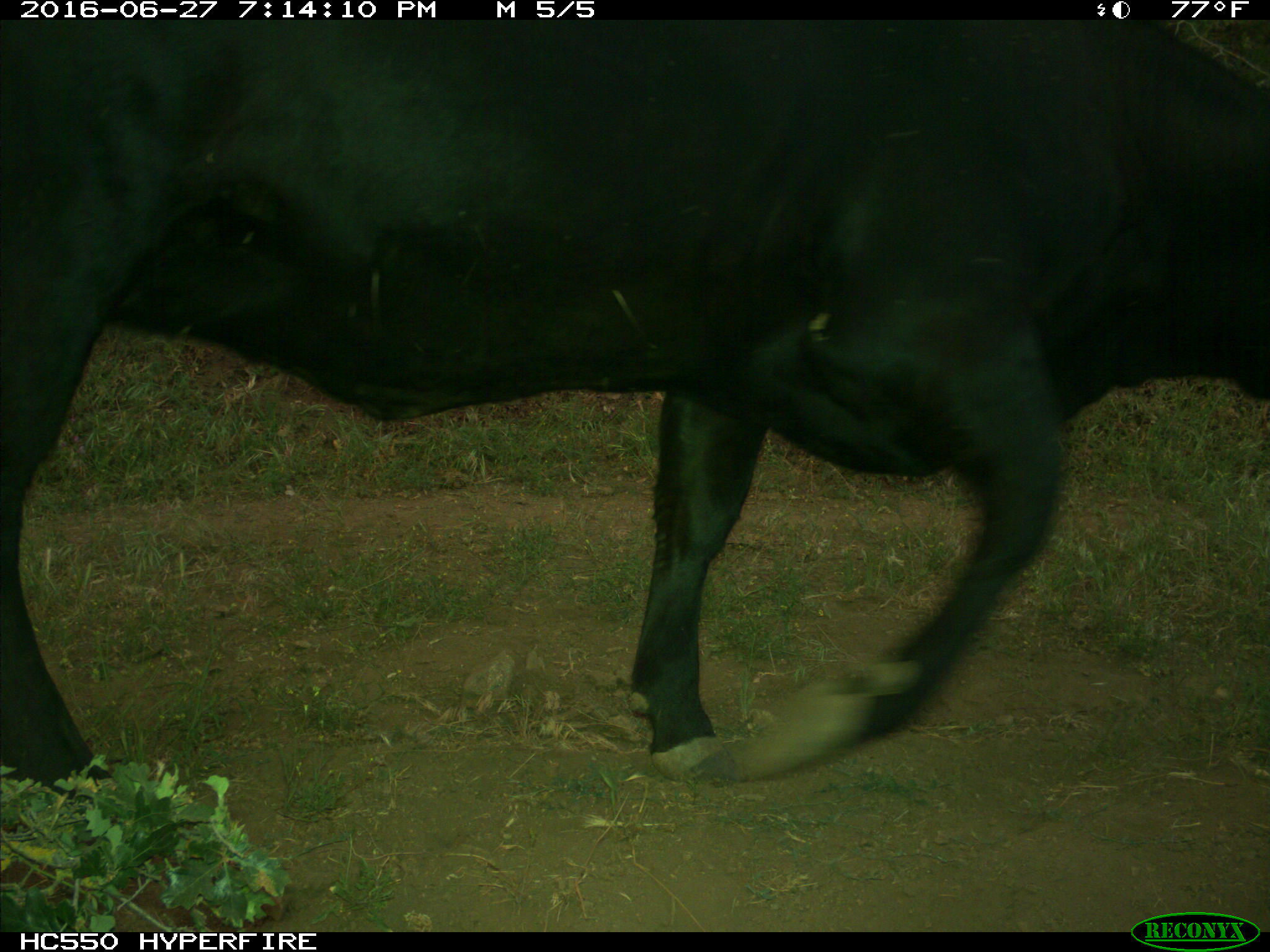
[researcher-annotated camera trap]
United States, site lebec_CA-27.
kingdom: Animalia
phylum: Chordata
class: Mammalia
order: Artiodactyla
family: Bovidae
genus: Bos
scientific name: Bos taurus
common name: domestic cow